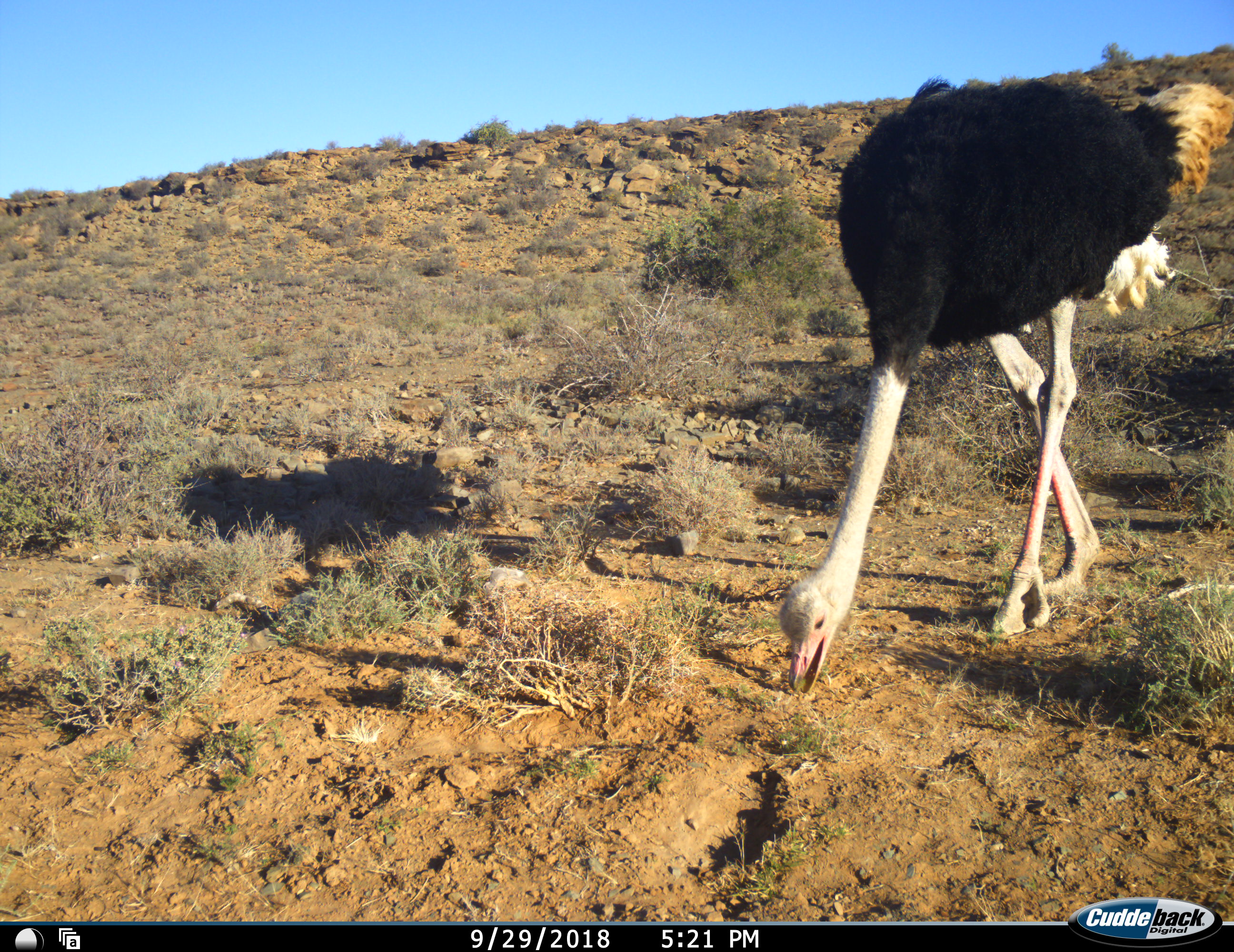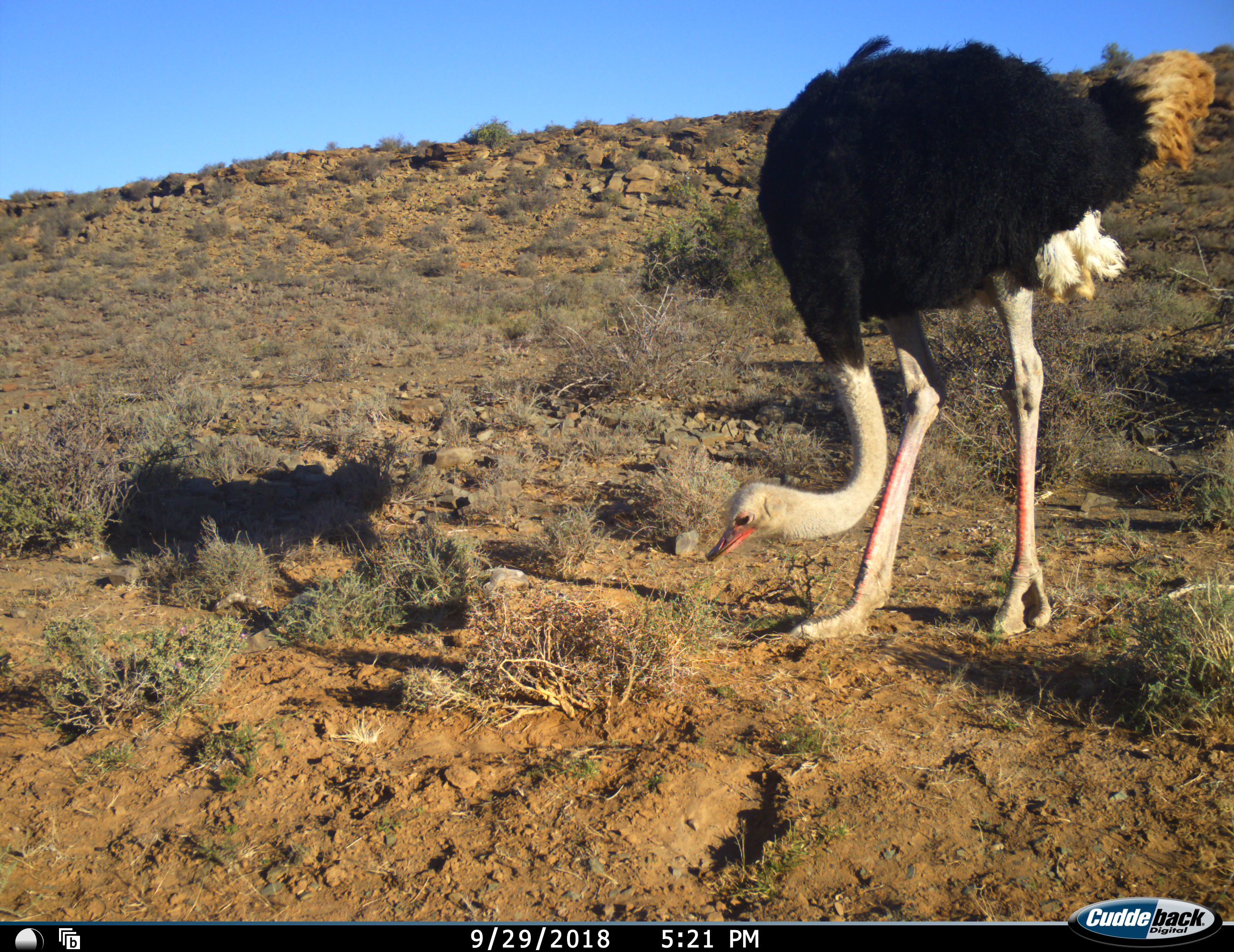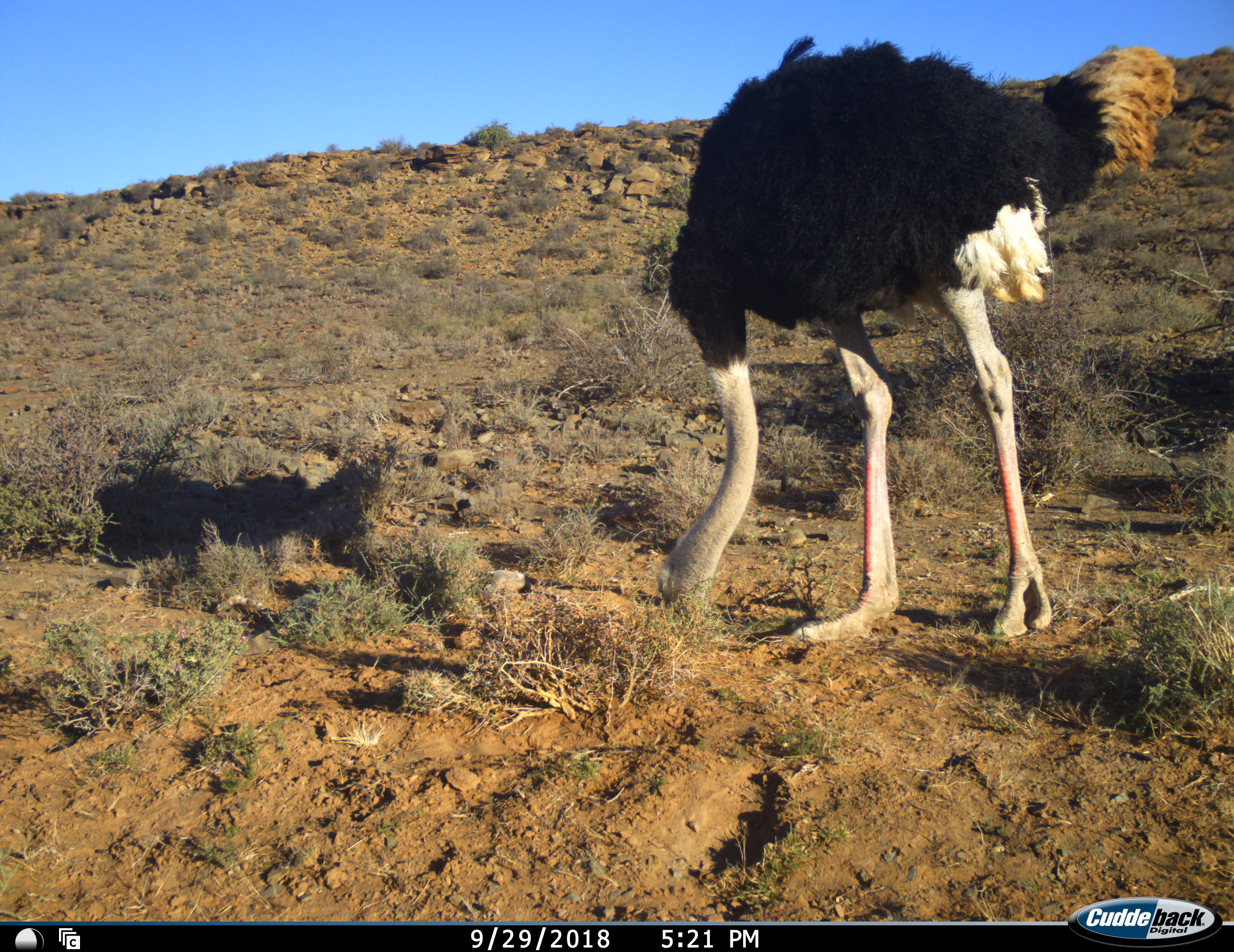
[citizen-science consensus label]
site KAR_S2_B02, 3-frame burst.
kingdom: Animalia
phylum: Chordata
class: Aves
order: Struthioniformes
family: Struthionidae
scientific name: Struthionidae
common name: ostrich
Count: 1.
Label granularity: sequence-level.